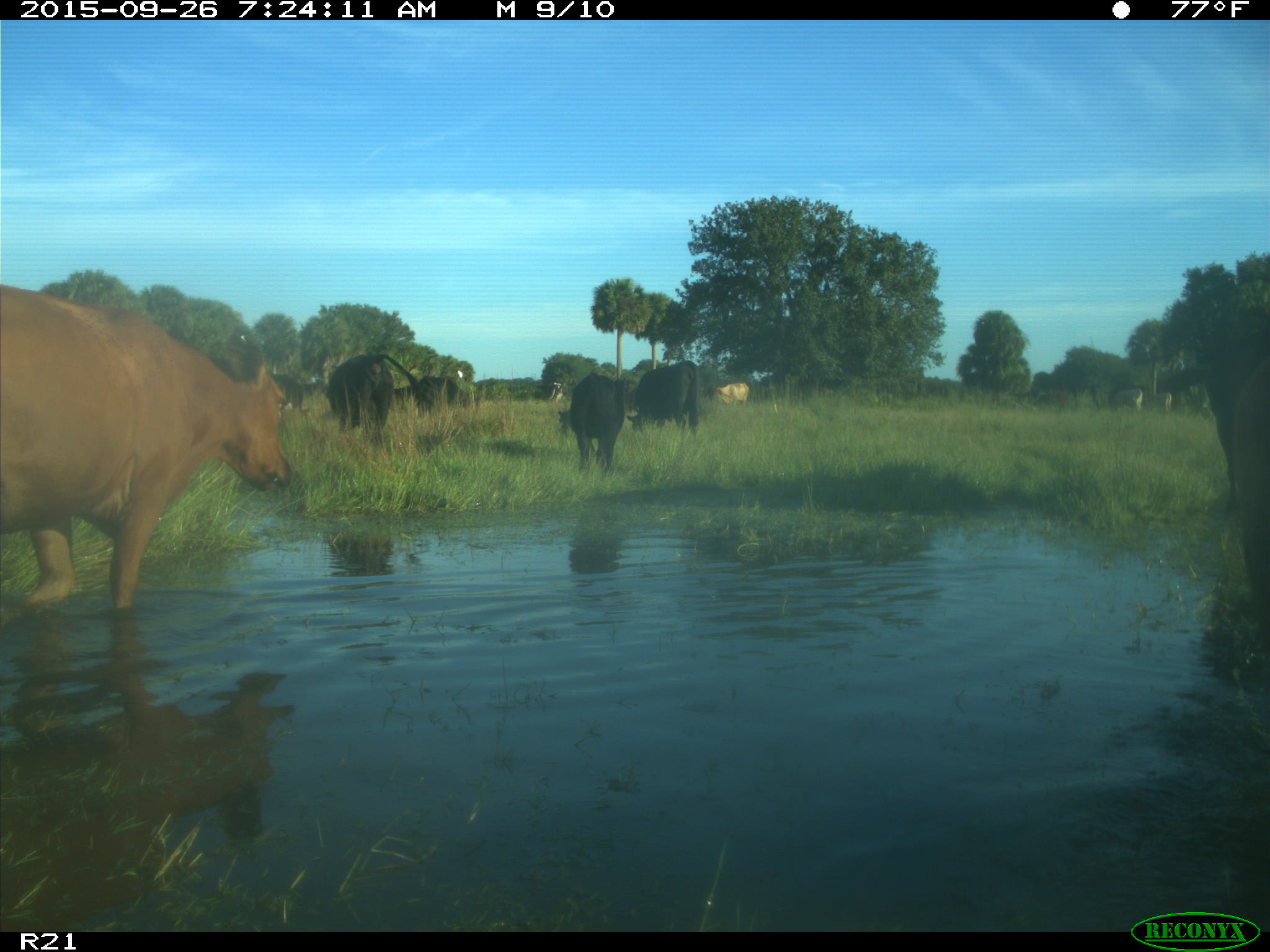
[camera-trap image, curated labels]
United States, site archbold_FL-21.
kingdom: Animalia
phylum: Chordata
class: Mammalia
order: Artiodactyla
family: Bovidae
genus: Bos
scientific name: Bos taurus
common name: domestic cow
Bos taurus (domestic cow).